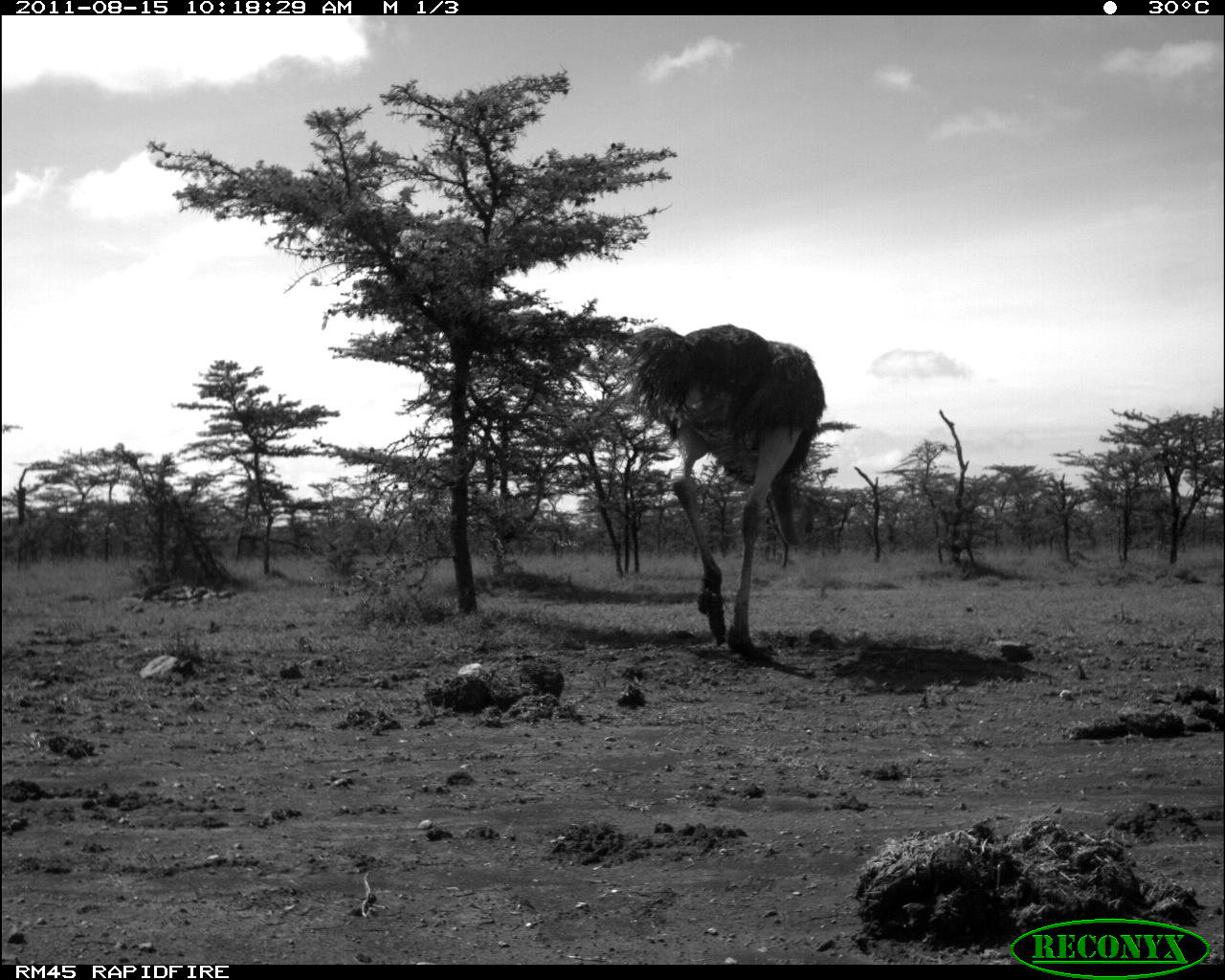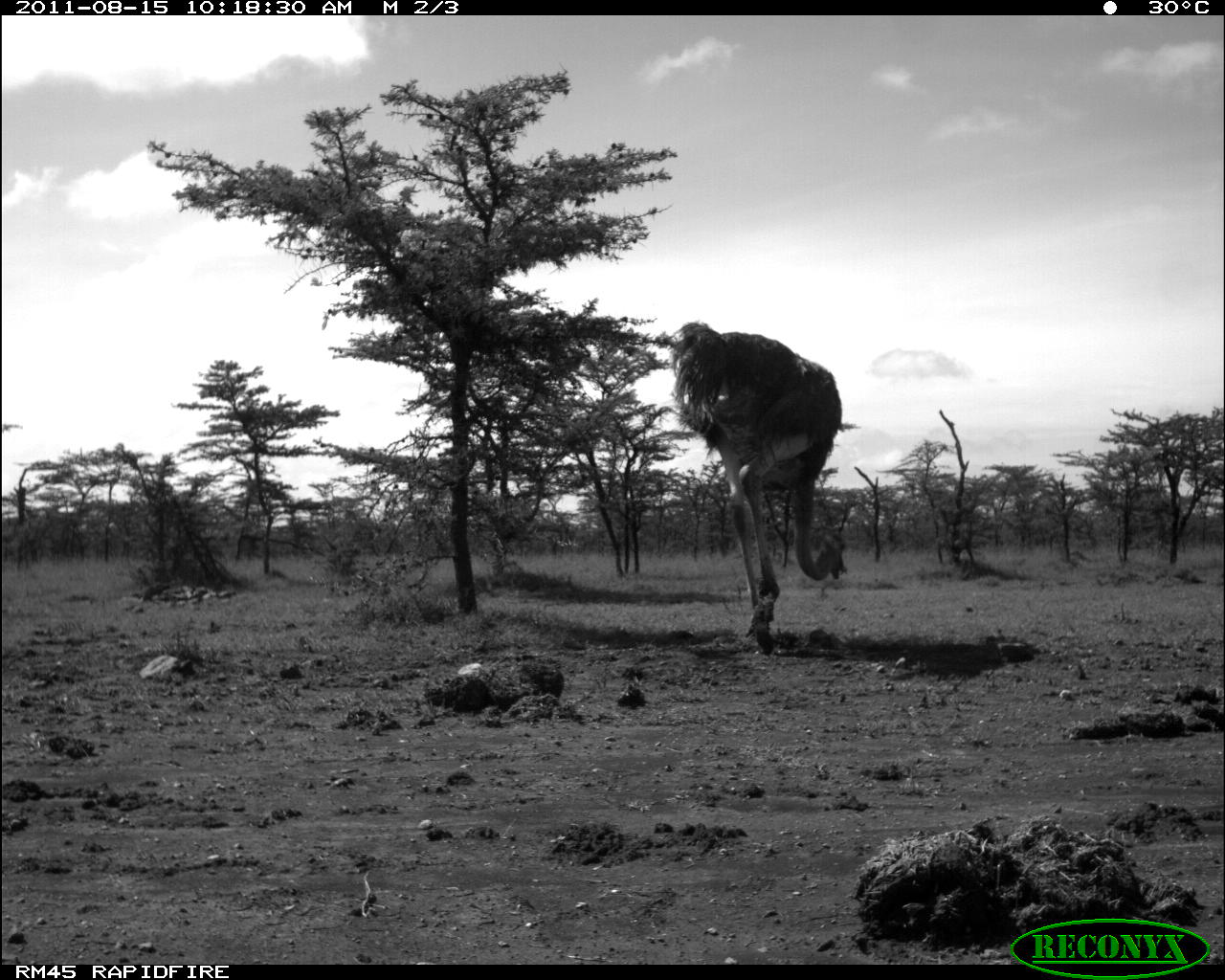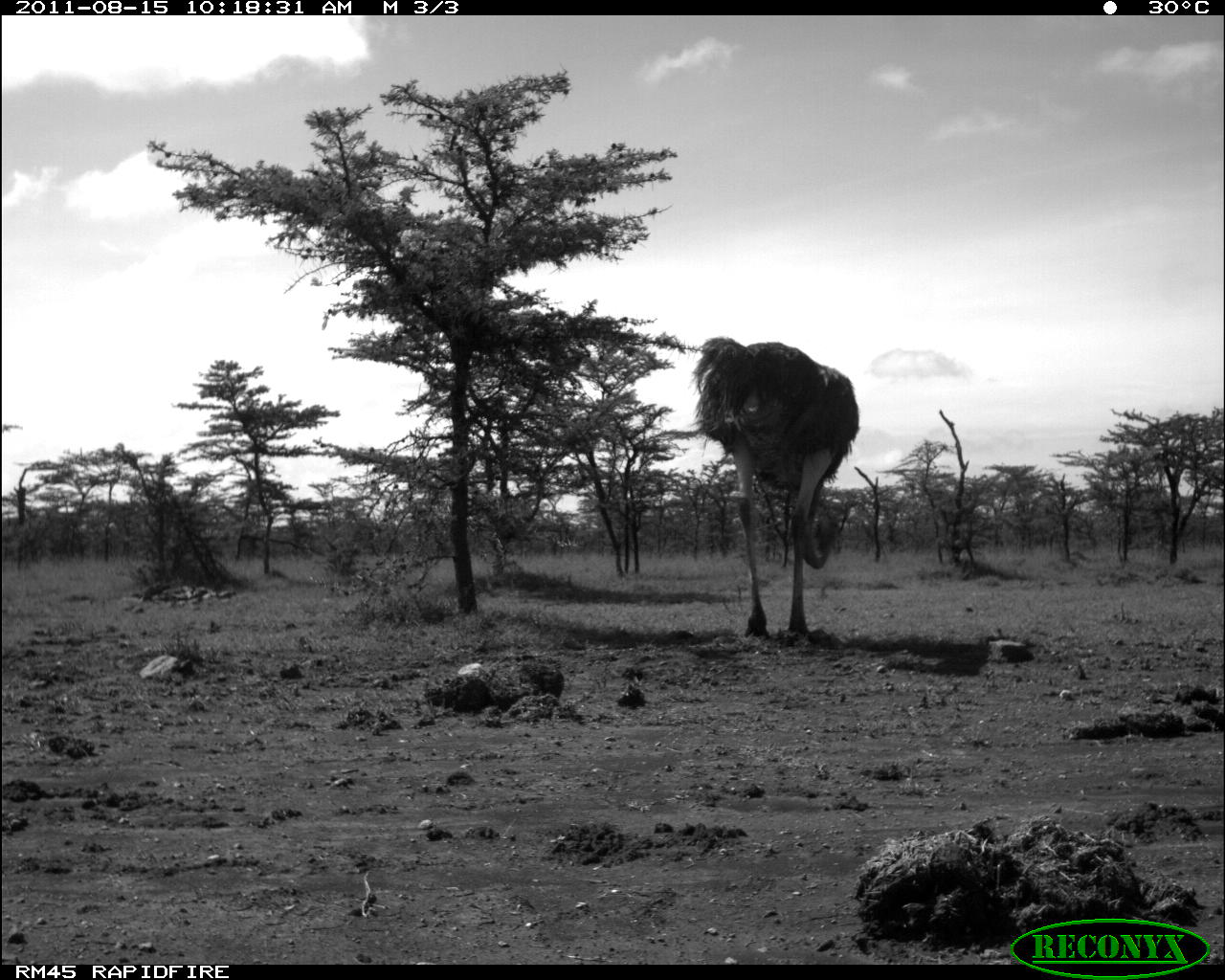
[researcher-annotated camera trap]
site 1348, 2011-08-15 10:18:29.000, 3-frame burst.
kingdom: Animalia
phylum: Chordata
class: Aves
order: Struthioniformes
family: Struthionidae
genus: Struthio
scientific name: Struthio camelus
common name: common ostrich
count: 1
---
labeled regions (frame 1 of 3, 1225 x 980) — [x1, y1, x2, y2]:
struthio camelus: [625, 322, 824, 653]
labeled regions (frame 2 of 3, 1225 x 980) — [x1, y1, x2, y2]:
struthio camelus: [670, 318, 847, 653]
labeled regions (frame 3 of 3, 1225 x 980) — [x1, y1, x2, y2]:
struthio camelus: [689, 334, 859, 640]